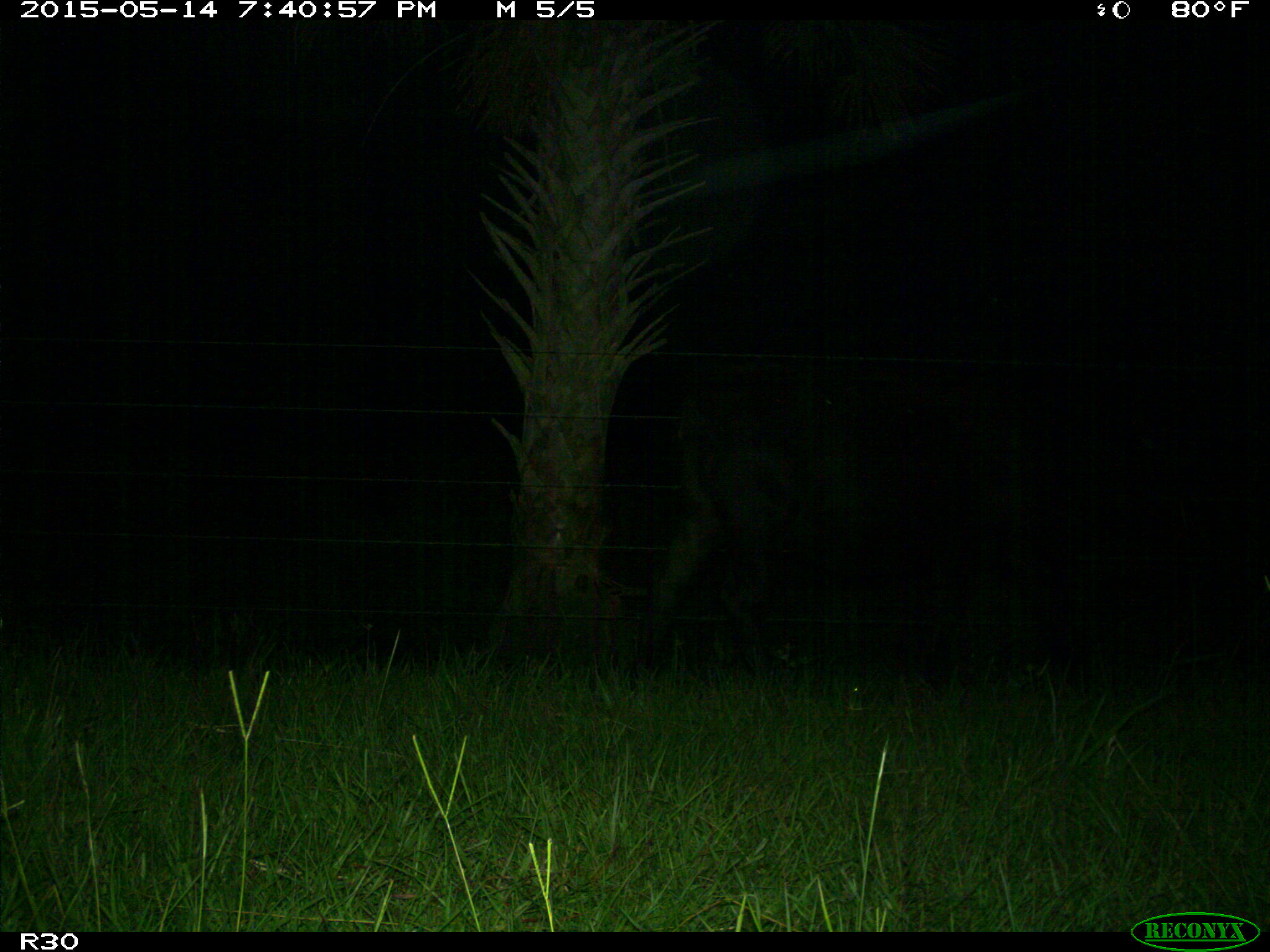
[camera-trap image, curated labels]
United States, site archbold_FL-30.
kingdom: Animalia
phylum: Chordata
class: Mammalia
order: Artiodactyla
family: Bovidae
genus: Bos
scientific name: Bos taurus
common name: domestic cow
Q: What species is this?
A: Bos taurus (domestic cow).